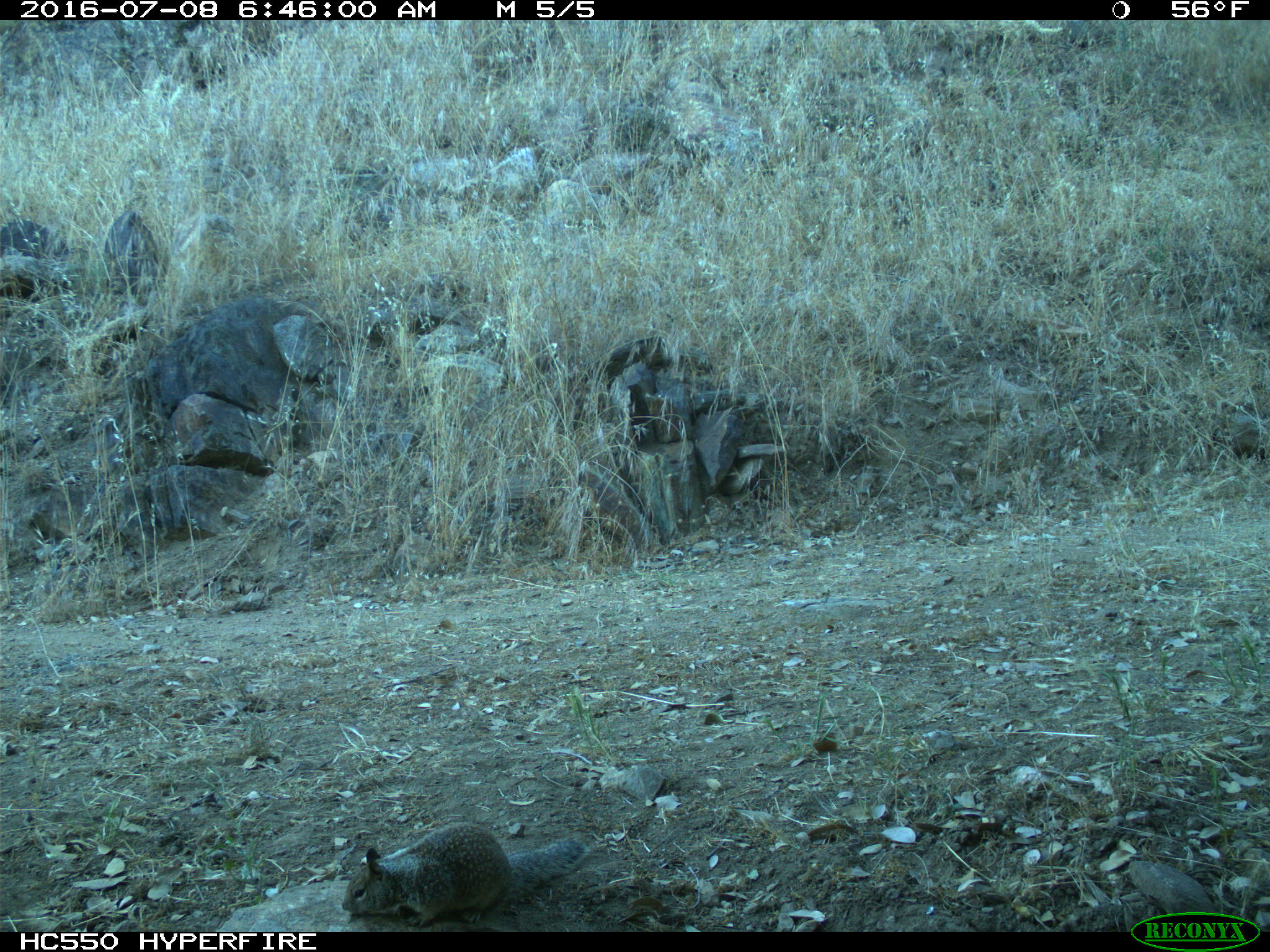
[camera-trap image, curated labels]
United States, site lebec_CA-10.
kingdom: Animalia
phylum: Chordata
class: Mammalia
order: Rodentia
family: Sciuridae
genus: Otospermophilus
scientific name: Otospermophilus beecheyi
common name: california ground squirrel